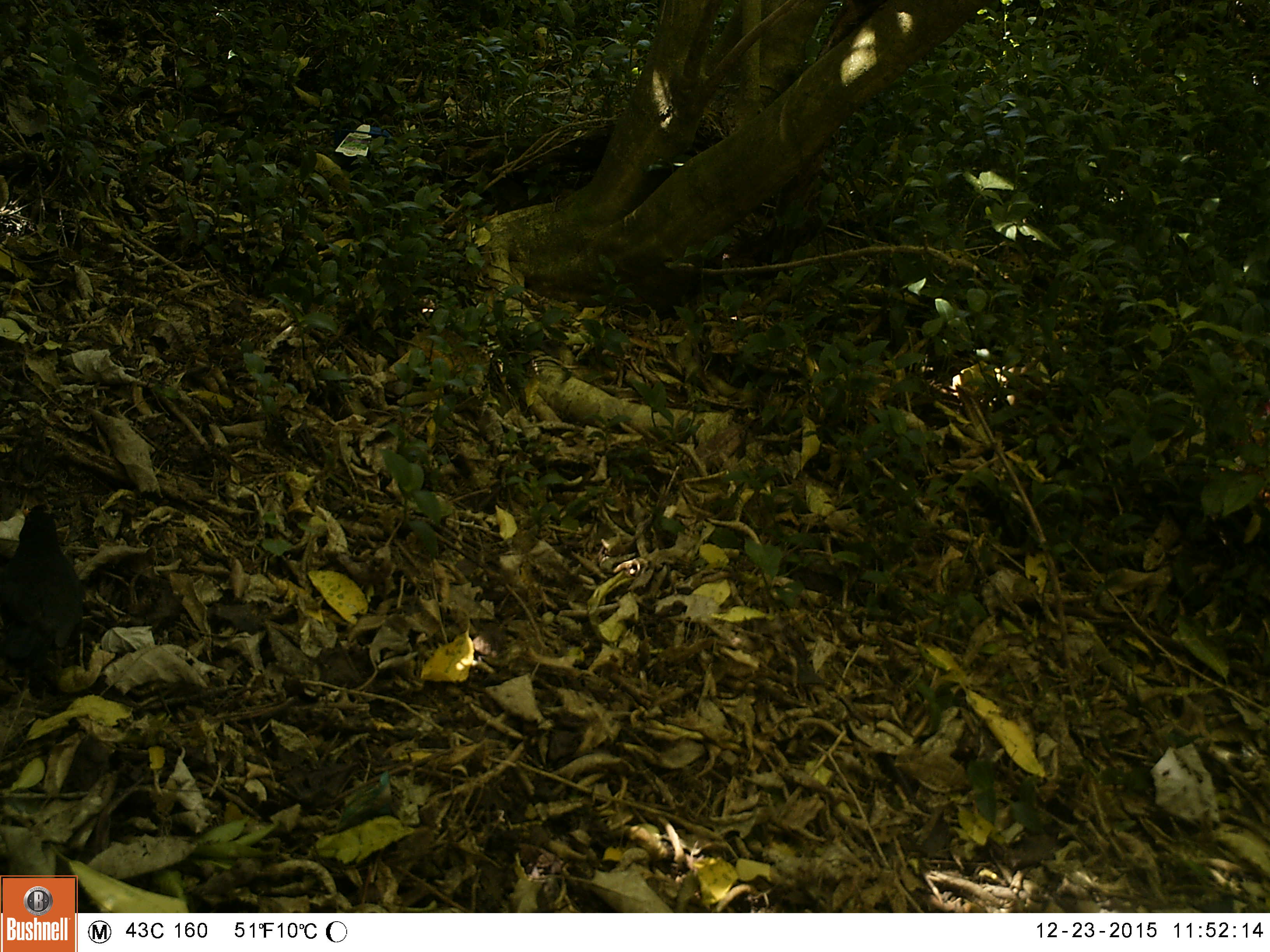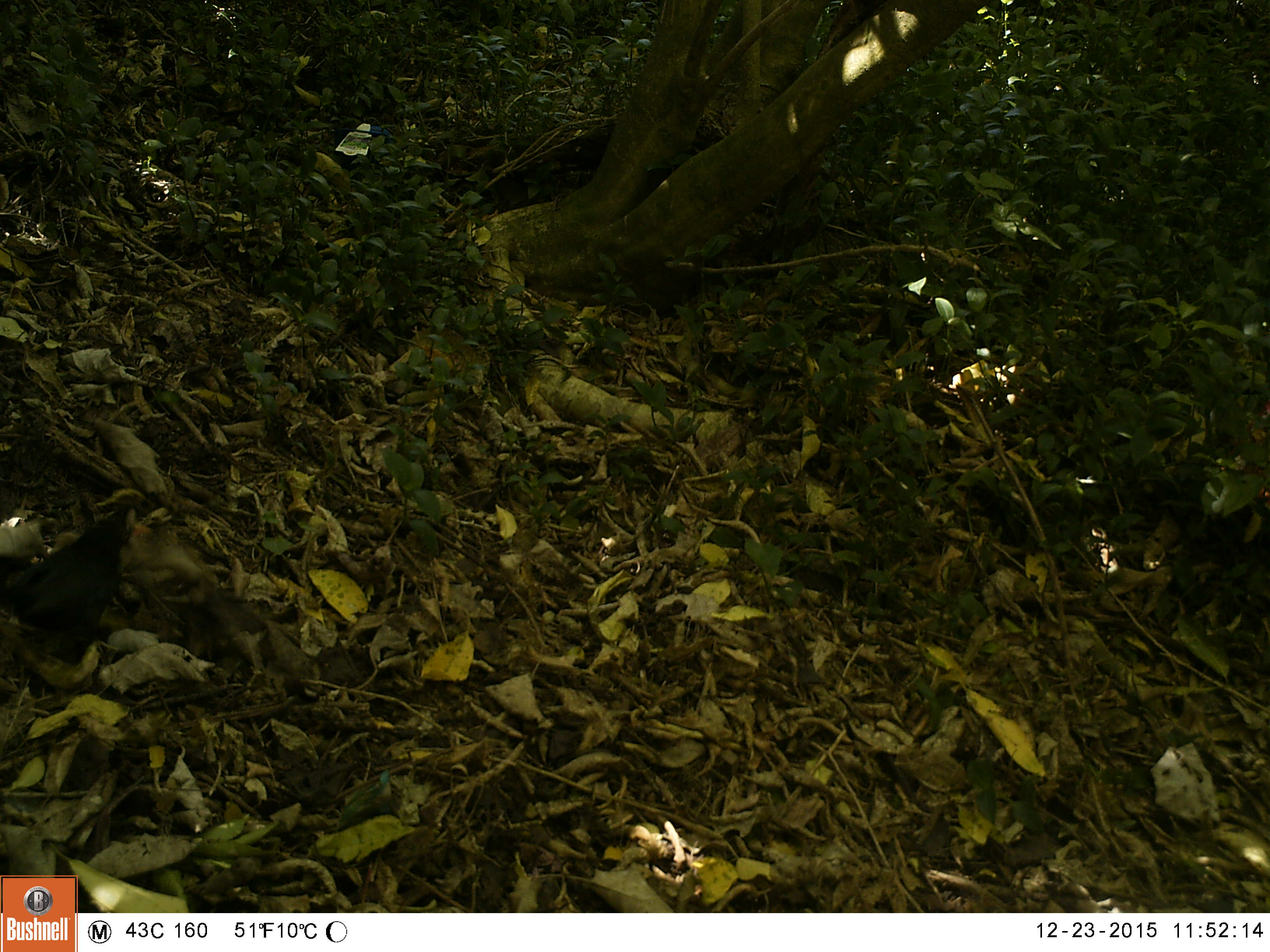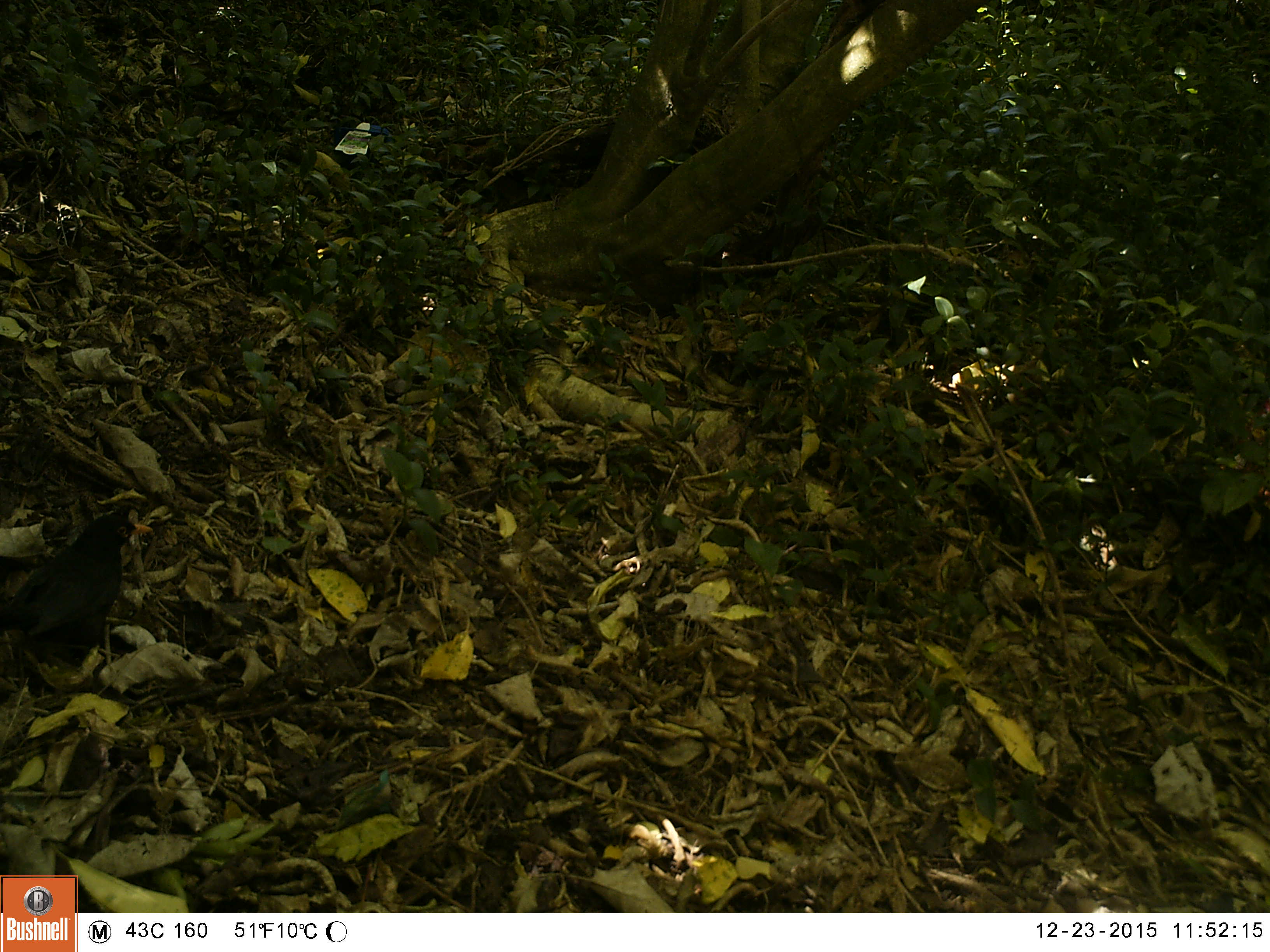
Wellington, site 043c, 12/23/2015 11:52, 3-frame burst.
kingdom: Animalia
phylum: Chordata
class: Aves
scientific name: Aves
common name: bird